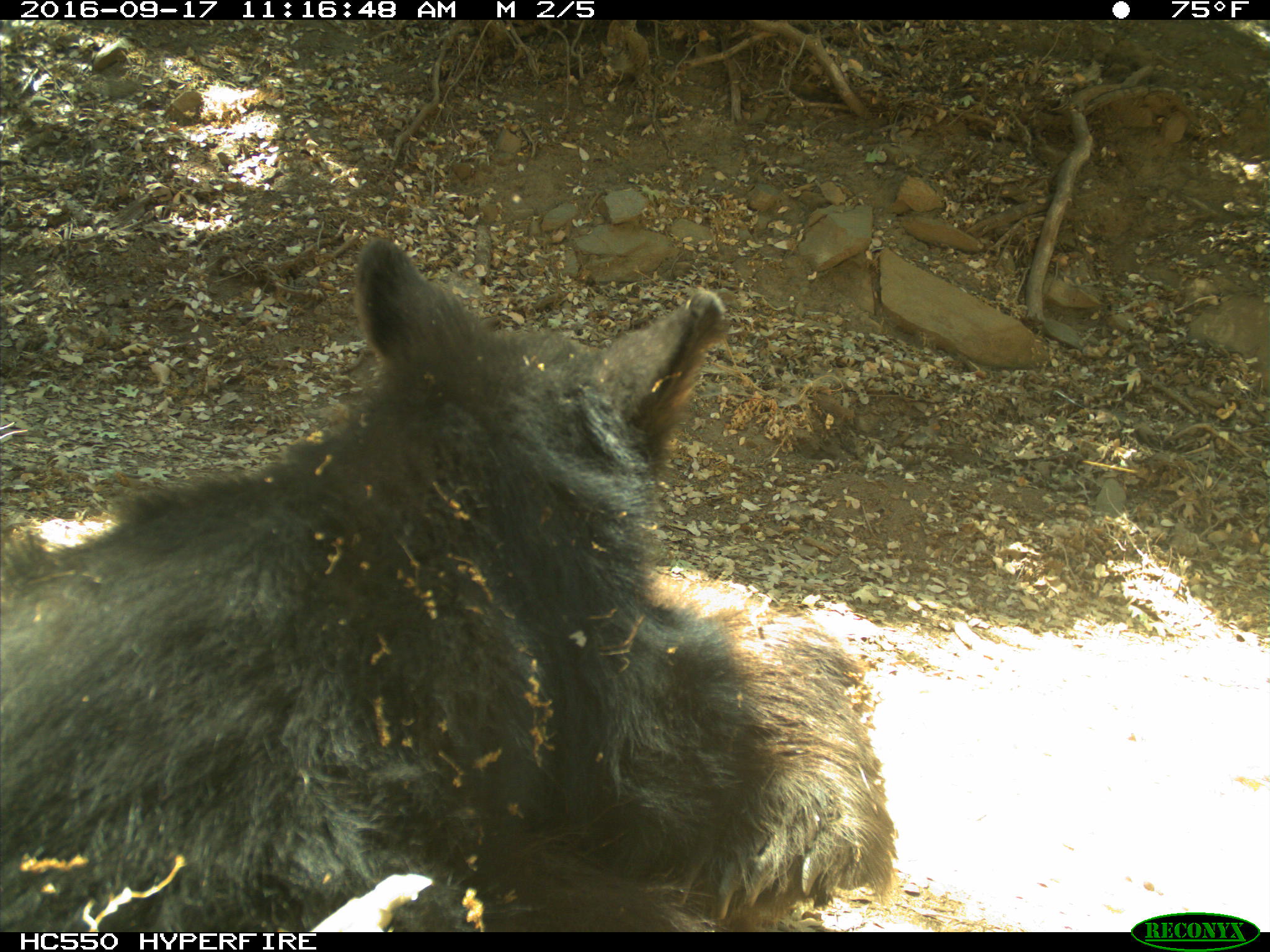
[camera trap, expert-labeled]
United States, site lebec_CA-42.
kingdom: Animalia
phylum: Chordata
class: Mammalia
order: Carnivora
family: Ursidae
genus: Ursus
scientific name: Ursus americanus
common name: american black bear